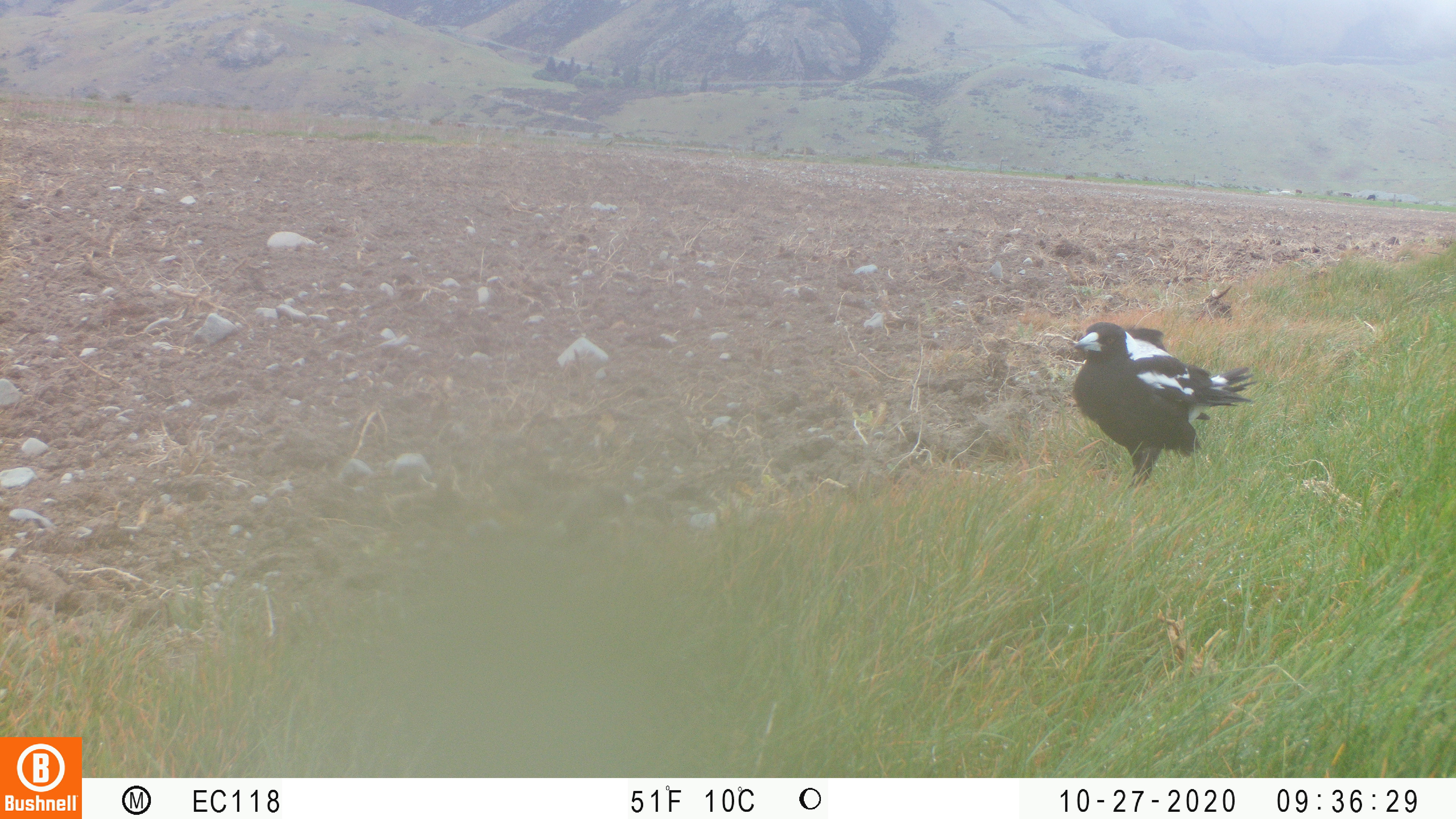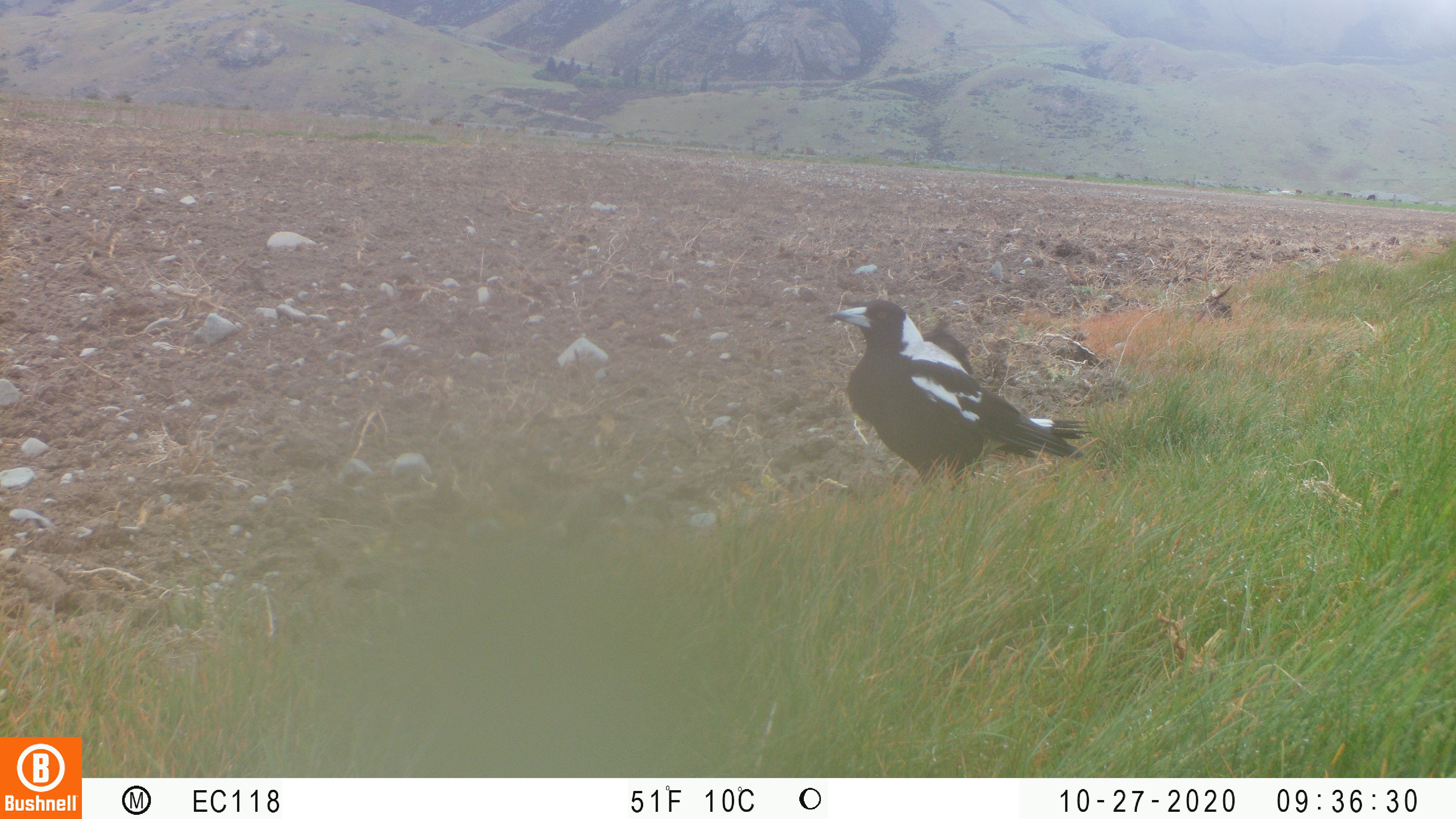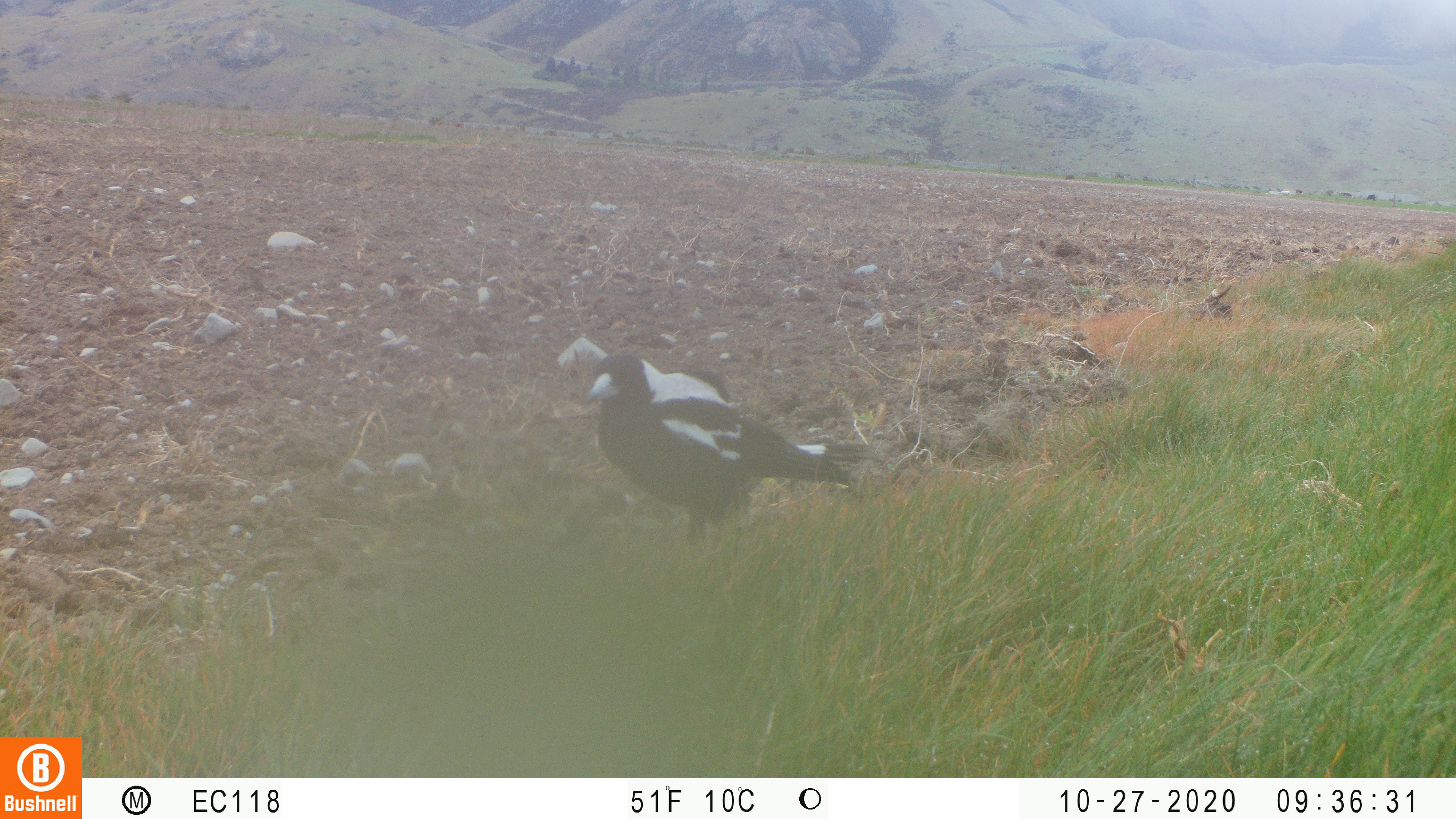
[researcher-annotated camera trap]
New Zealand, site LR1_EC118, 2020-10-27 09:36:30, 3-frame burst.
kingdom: Animalia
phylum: Chordata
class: Aves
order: Passeriformes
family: Artamidae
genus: Gymnorhina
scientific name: Gymnorhina tibicen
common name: australian magpie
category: magpie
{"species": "magpie (australian magpie) (Gymnorhina tibicen)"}